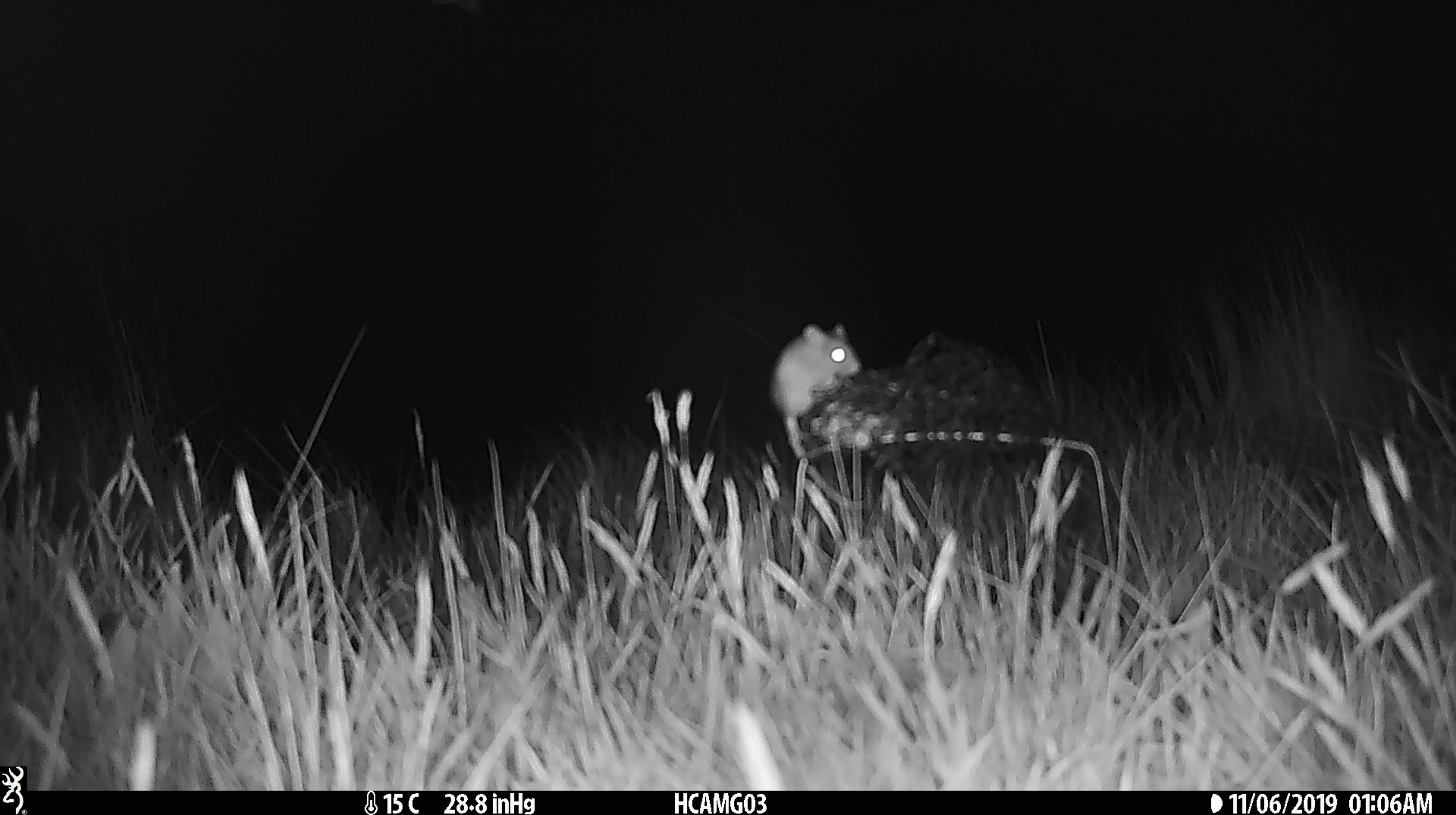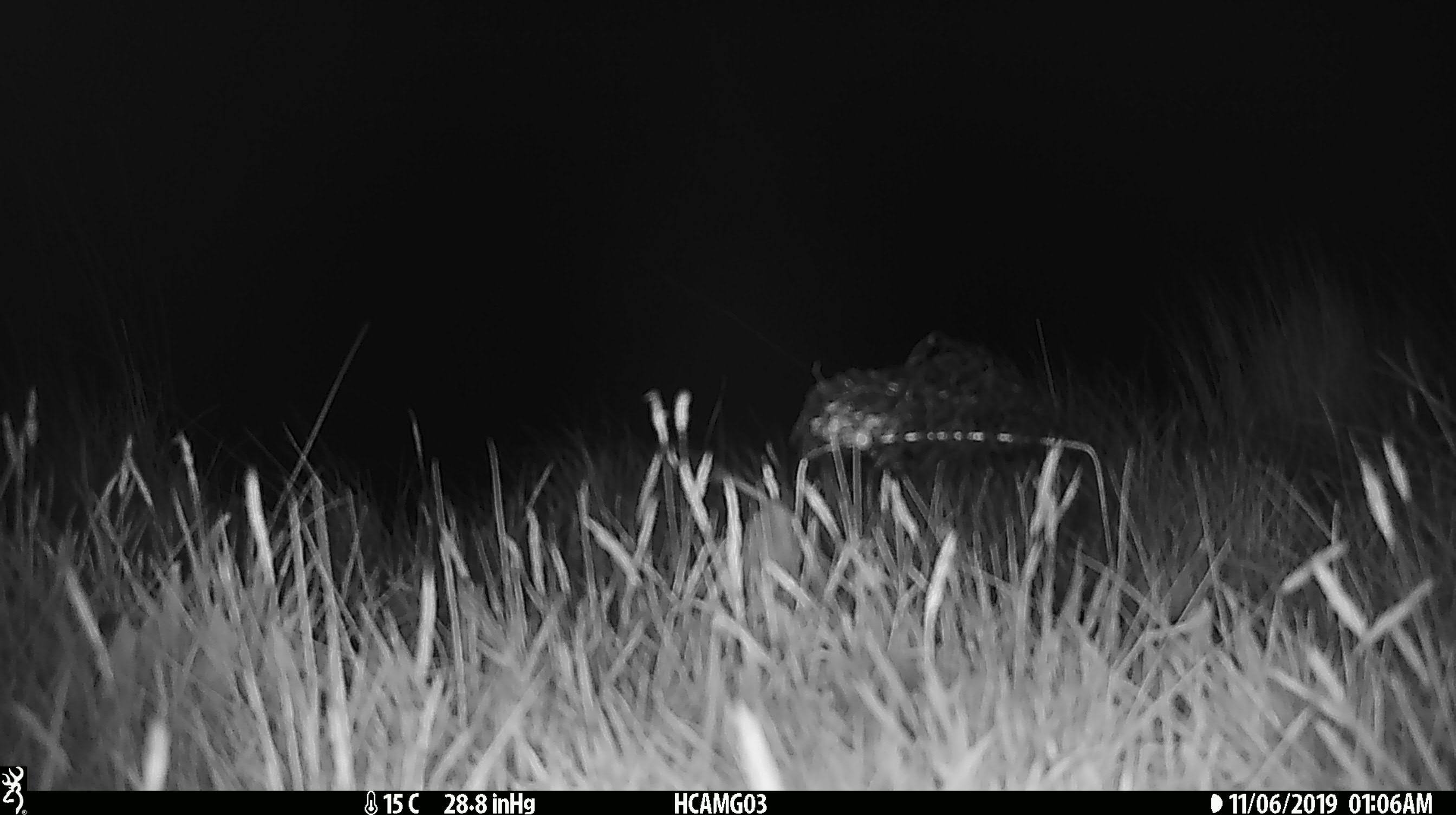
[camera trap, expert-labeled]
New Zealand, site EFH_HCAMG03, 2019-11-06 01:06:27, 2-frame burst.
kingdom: Animalia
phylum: Chordata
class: Mammalia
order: Rodentia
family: Muridae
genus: Mus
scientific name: Mus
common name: mouse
Mouse (Mus).